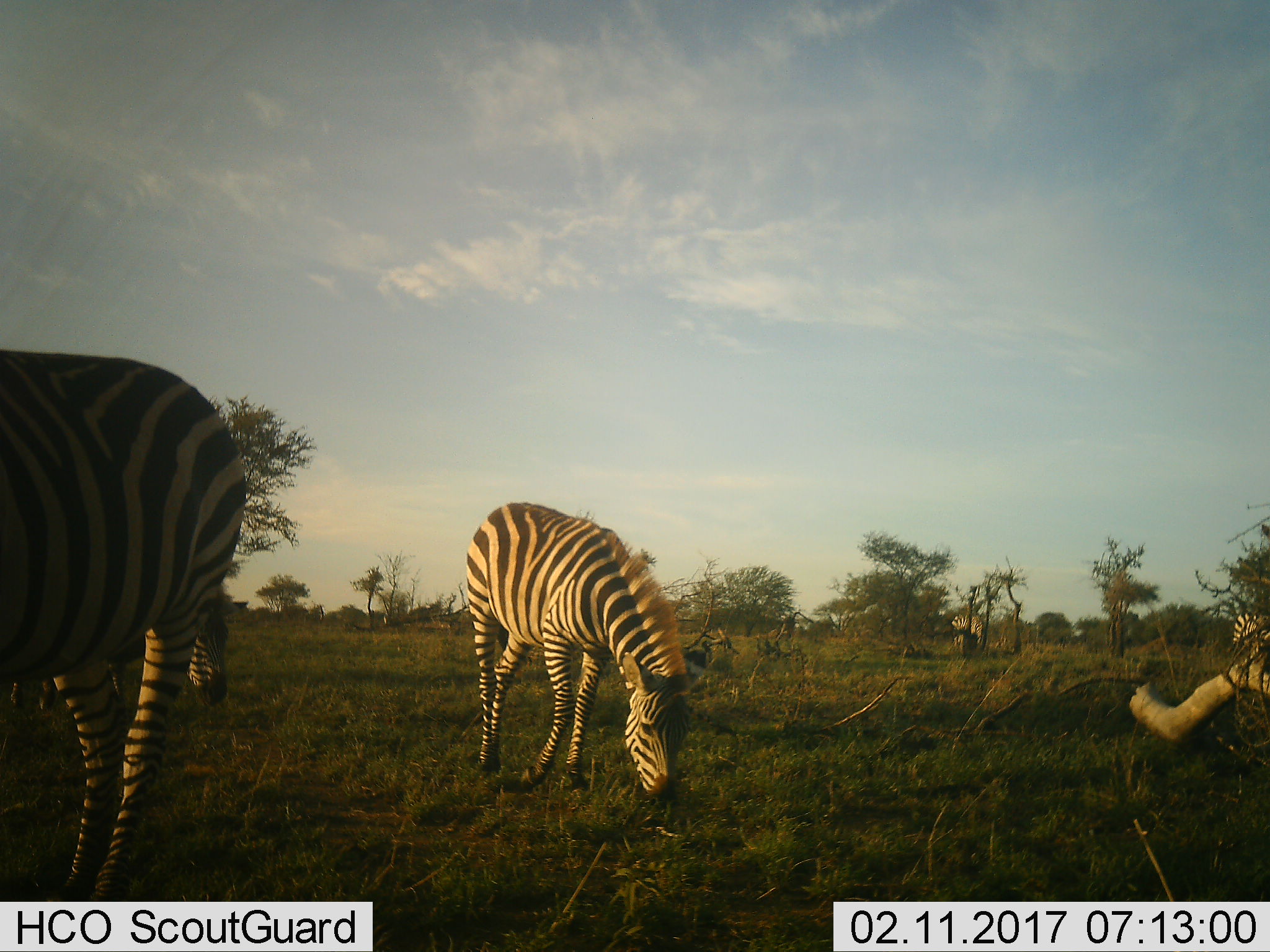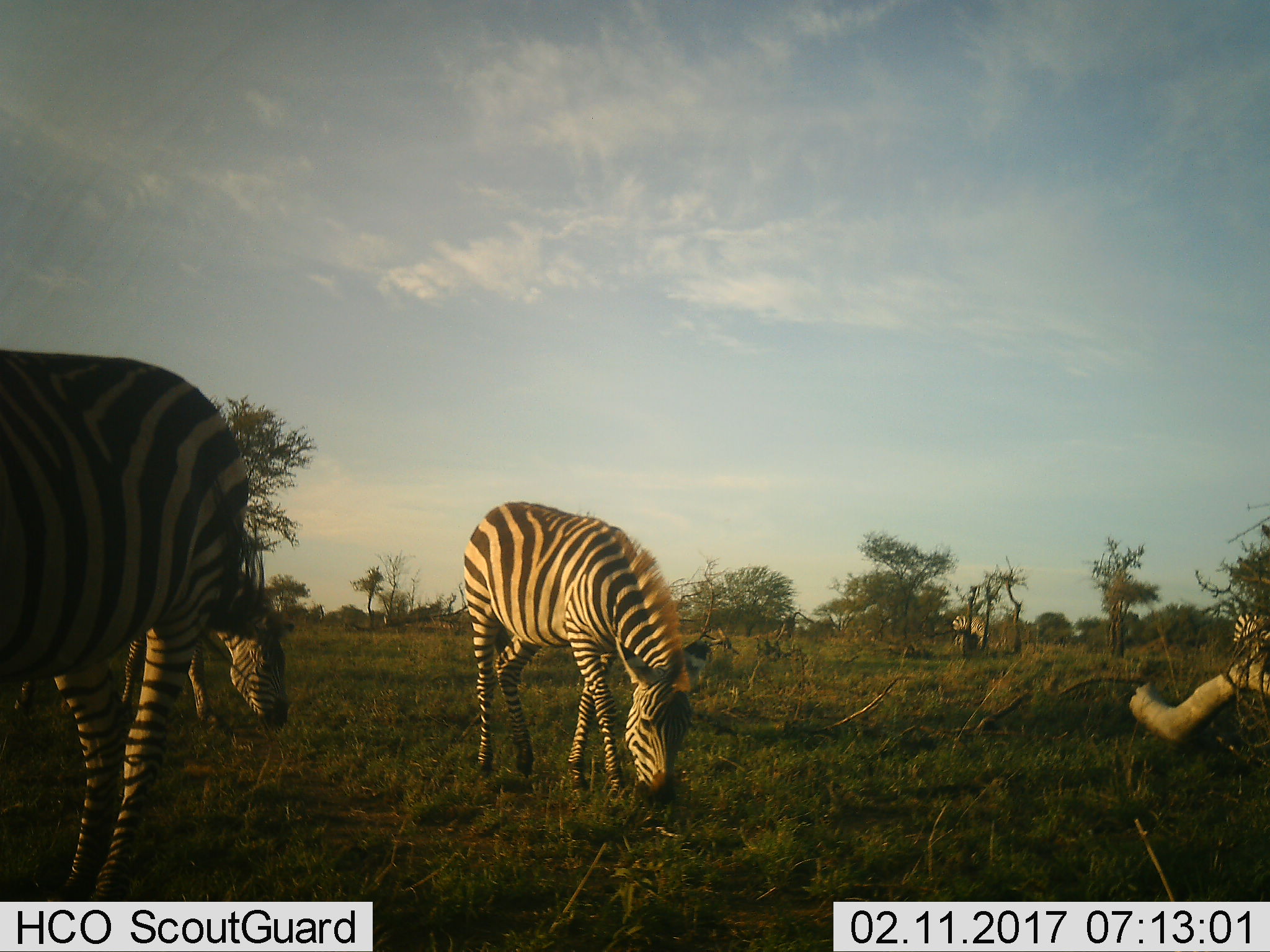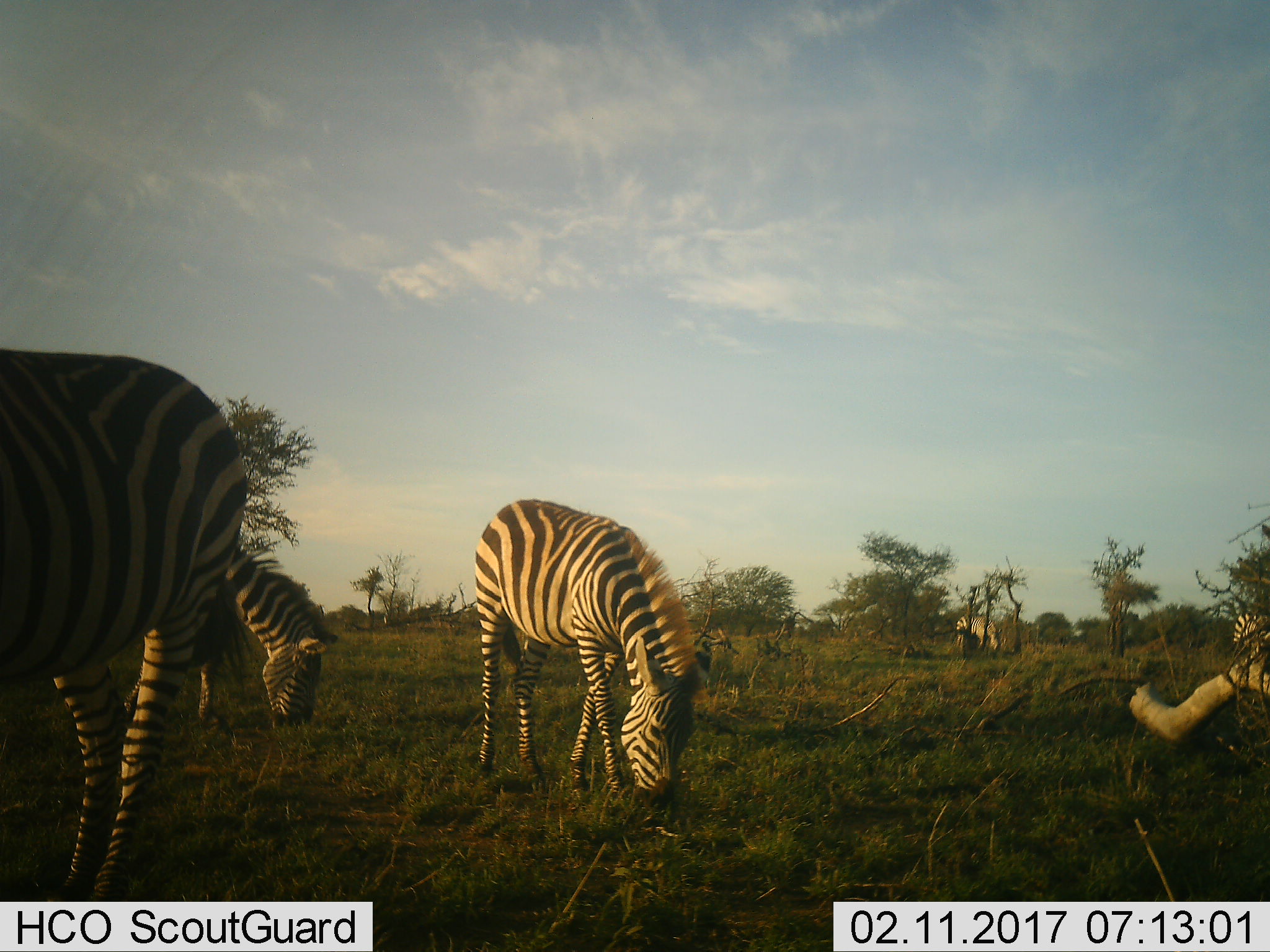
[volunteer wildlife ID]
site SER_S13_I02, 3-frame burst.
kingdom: Animalia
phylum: Chordata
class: Mammalia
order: Perissodactyla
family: Equidae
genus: Equus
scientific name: Equus quagga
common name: plains zebra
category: zebraplains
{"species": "zebraplains (plains zebra) (Equus quagga)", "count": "4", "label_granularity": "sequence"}